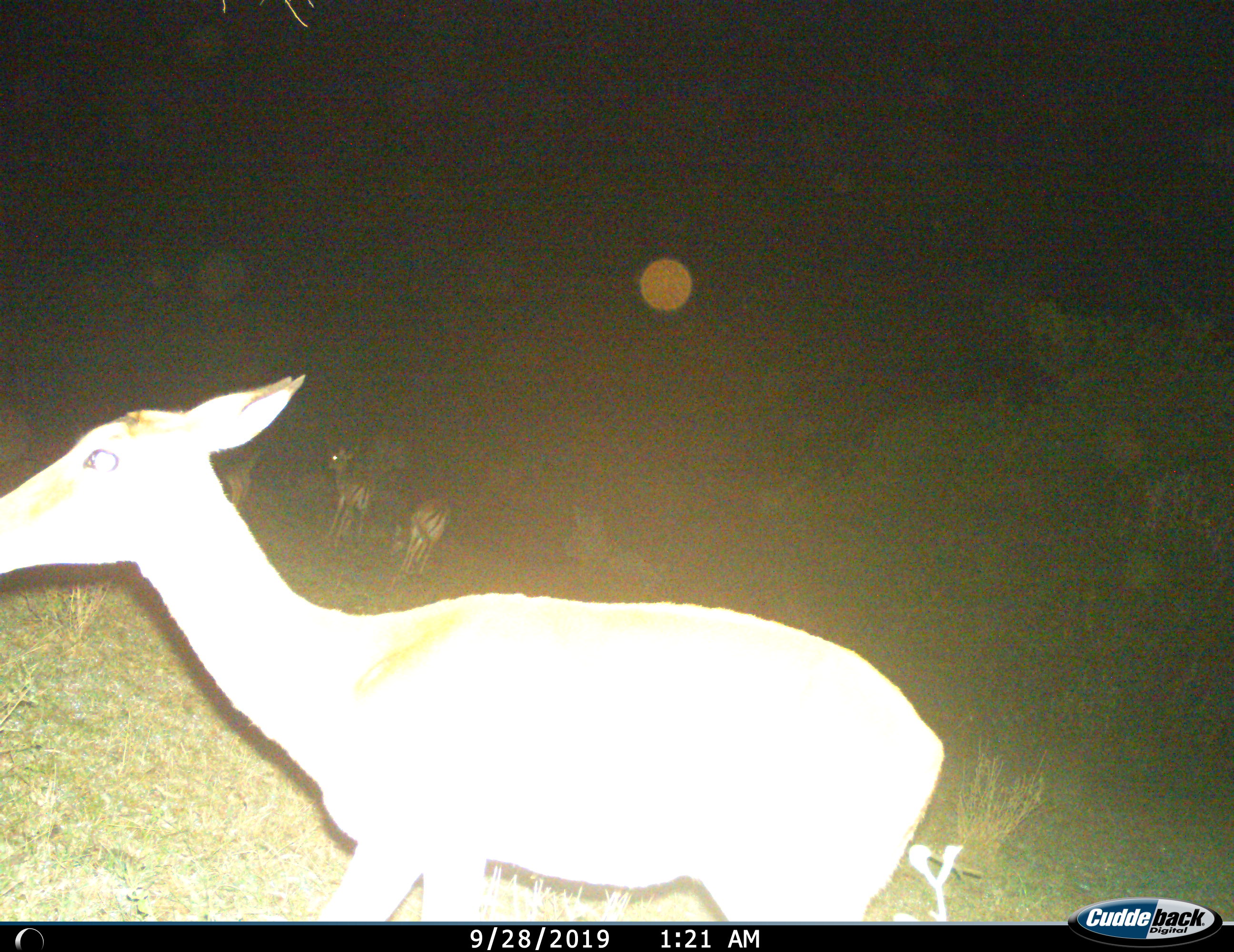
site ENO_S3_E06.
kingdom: Animalia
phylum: Chordata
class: Mammalia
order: Artiodactyla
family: Bovidae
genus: Aepyceros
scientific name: Aepyceros melampus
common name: impala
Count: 4.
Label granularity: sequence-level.